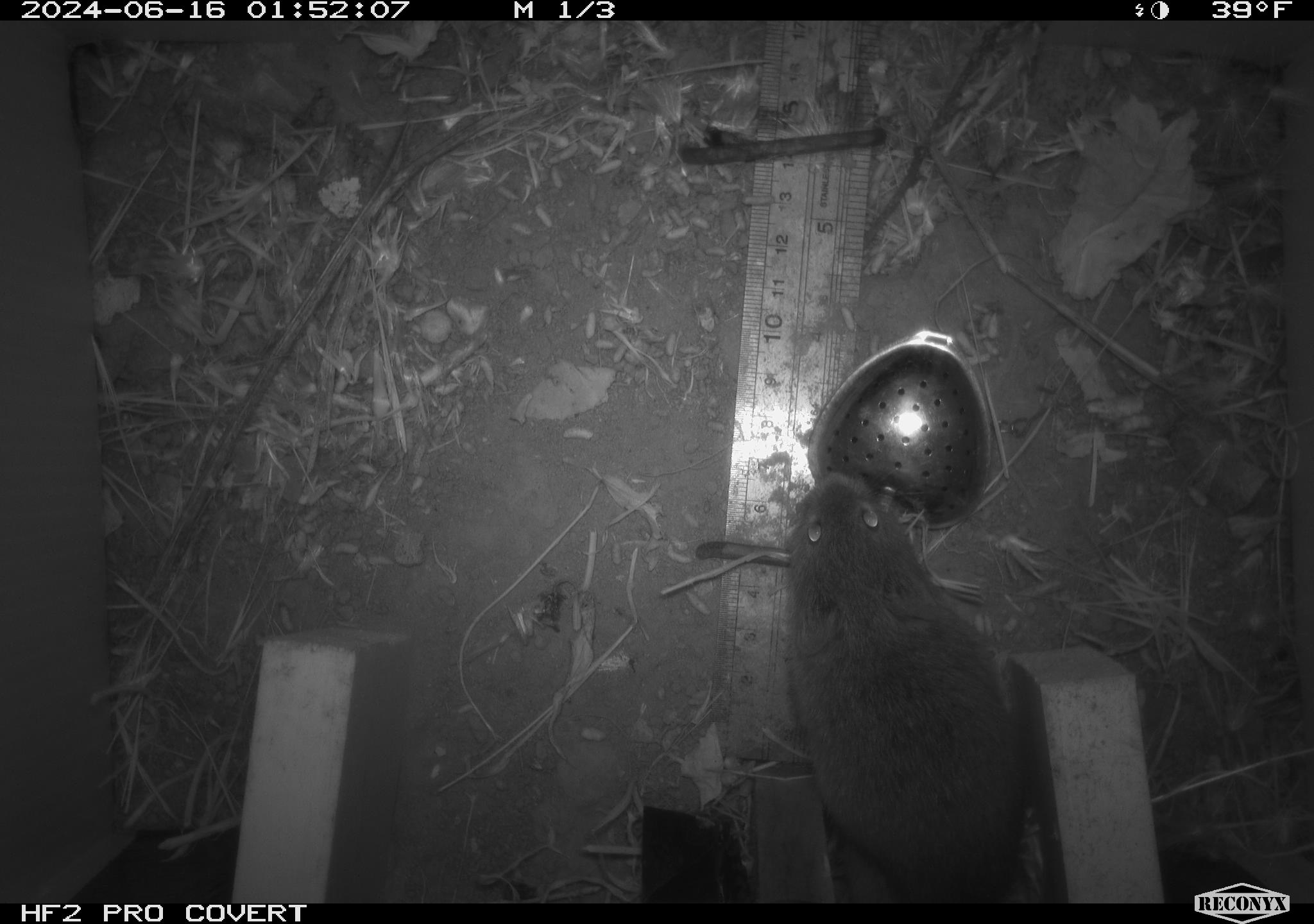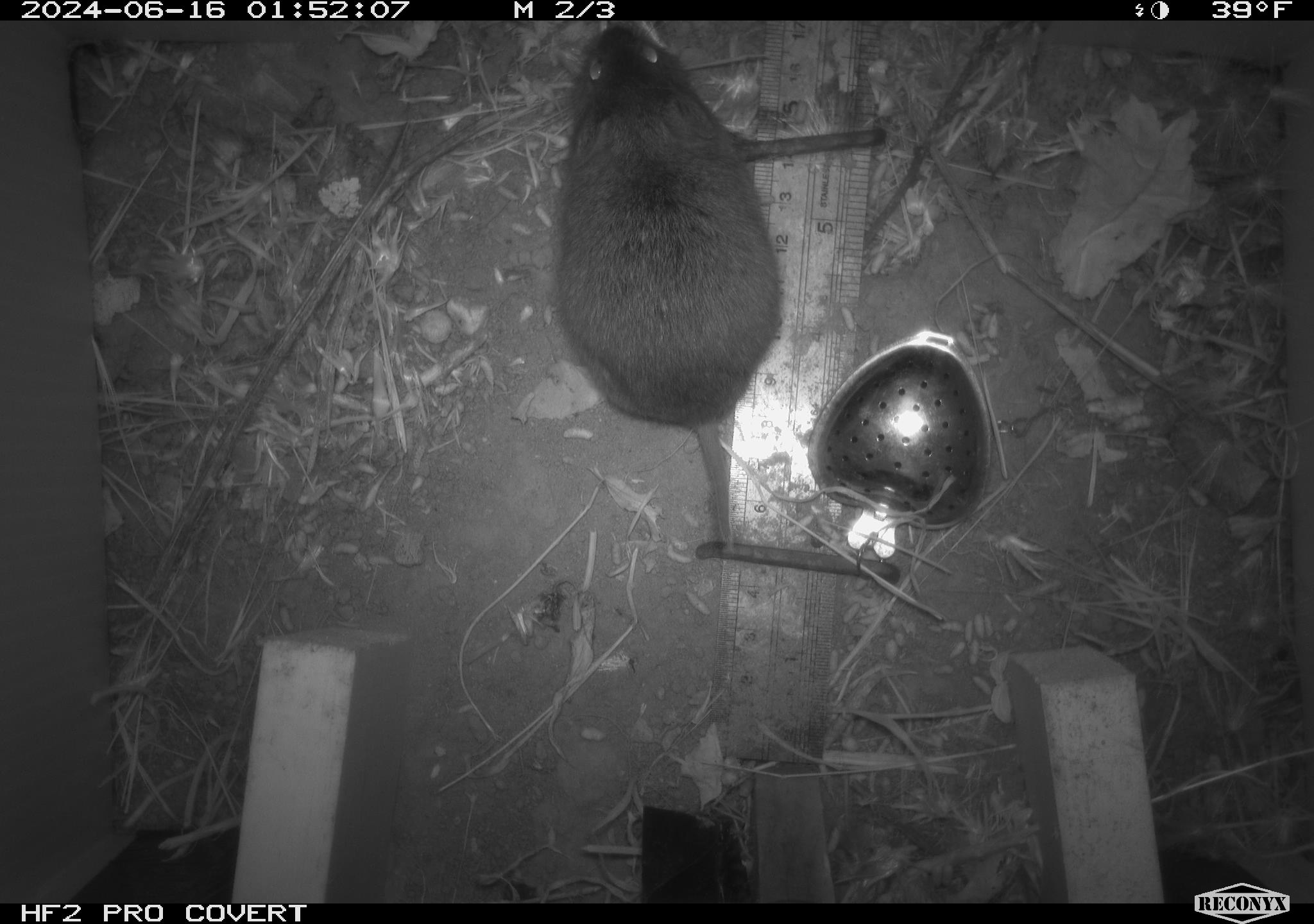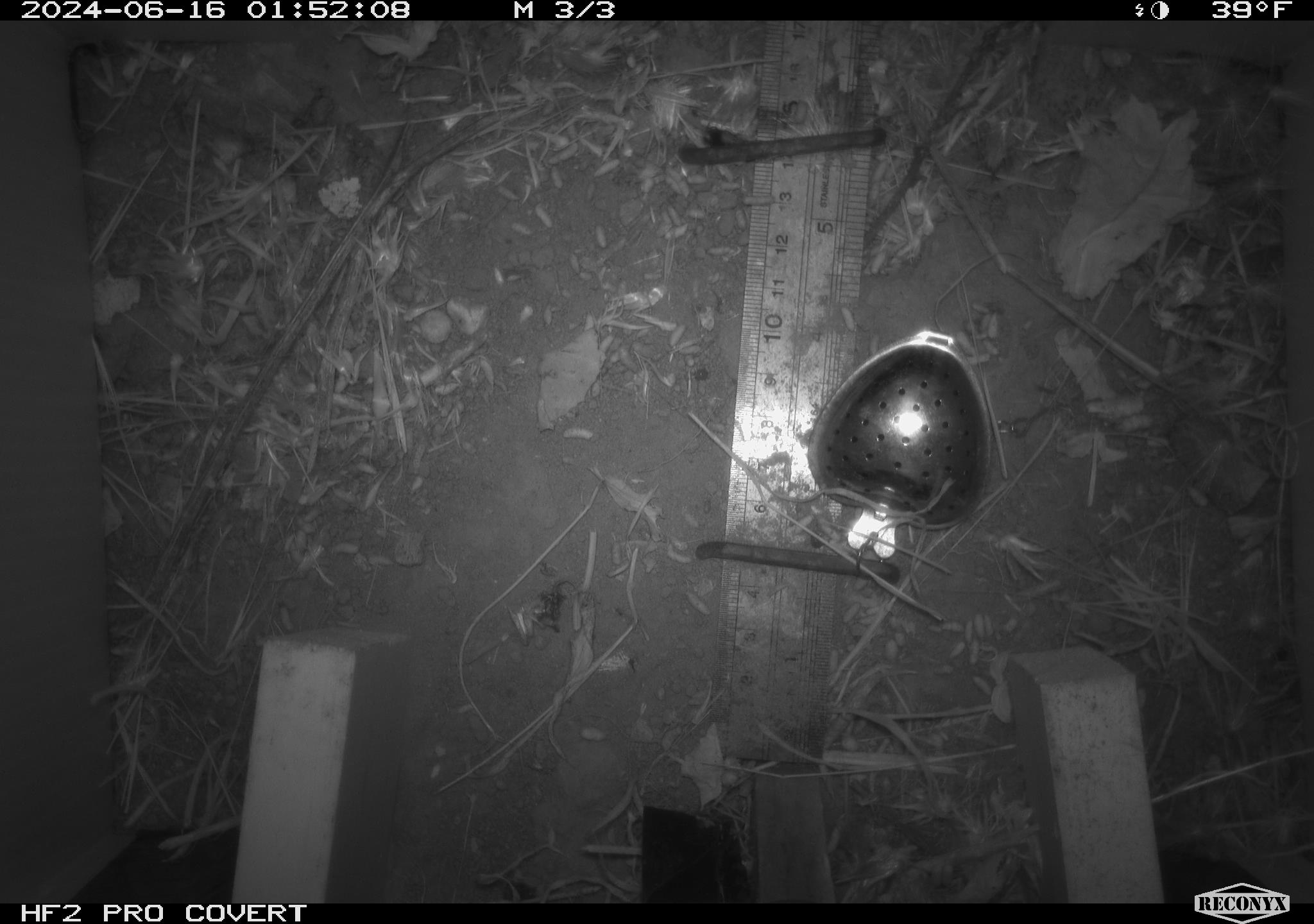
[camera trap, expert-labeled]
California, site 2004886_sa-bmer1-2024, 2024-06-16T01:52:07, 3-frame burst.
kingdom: Animalia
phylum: Chordata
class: Mammalia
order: Rodentia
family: Cricetidae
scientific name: Cricetidae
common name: hamsters, voles, lemmings, and allies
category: cricetidae family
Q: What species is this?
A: Cricetidae family (hamsters, voles, lemmings, and allies) (Cricetidae).